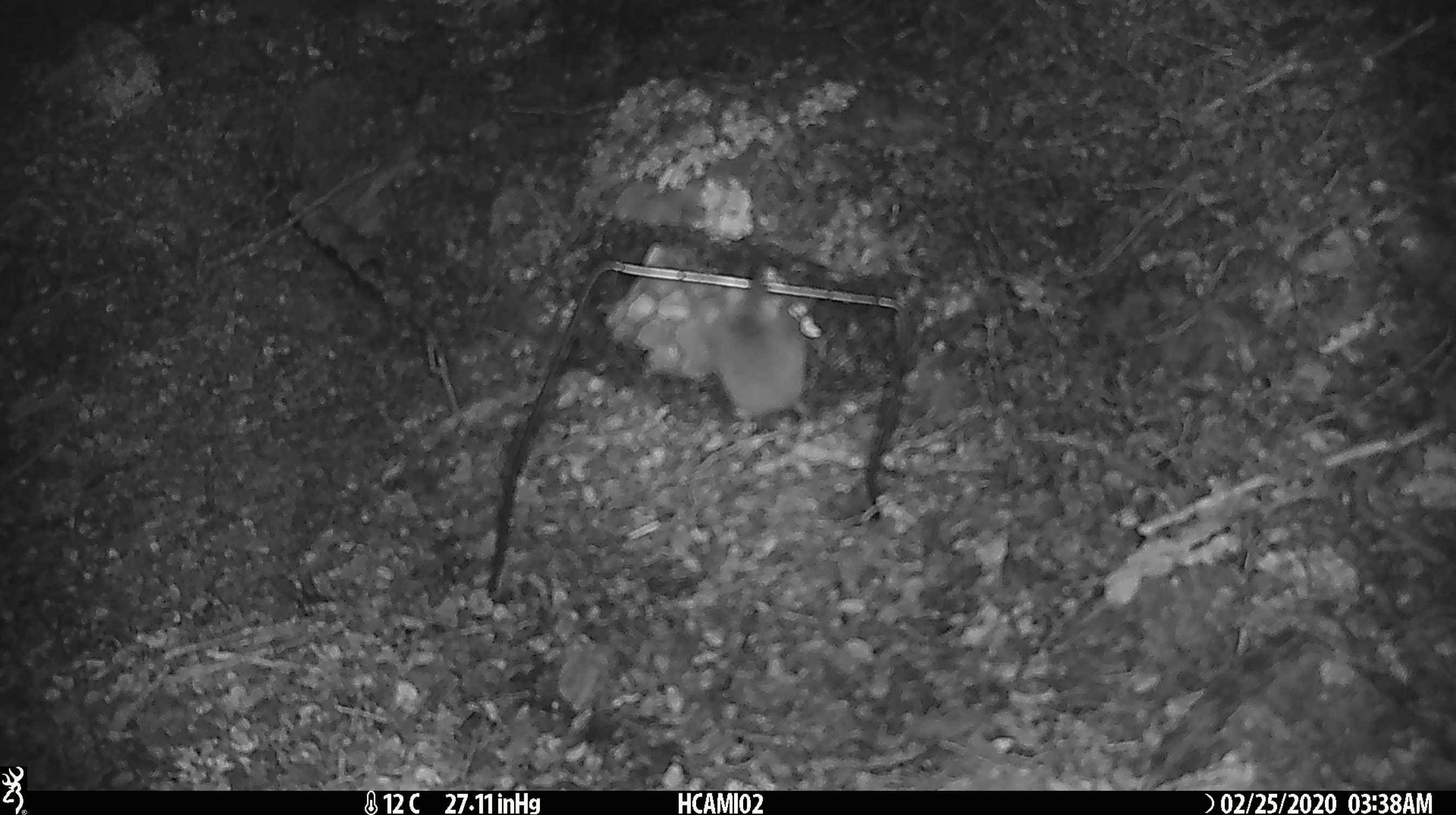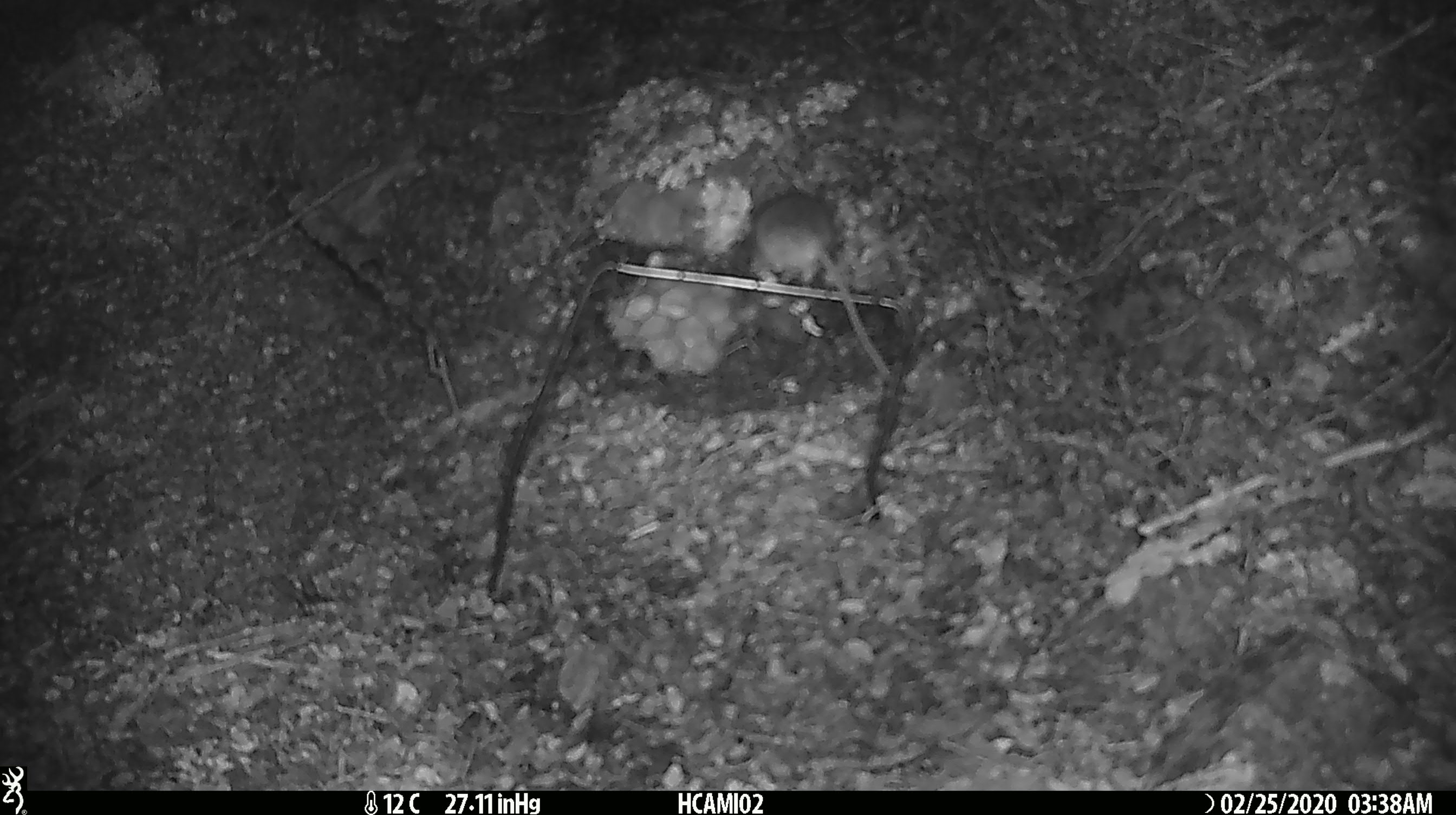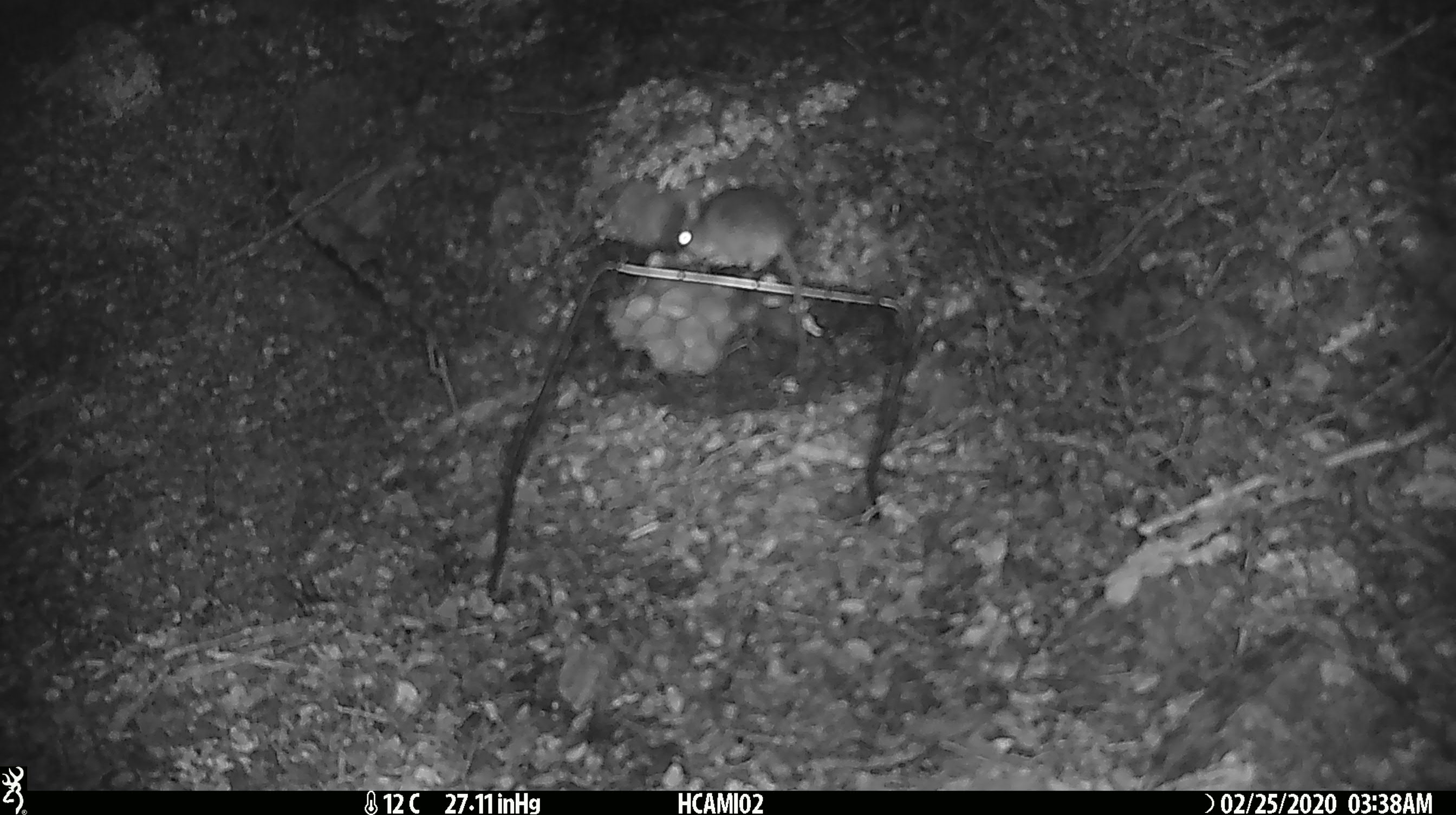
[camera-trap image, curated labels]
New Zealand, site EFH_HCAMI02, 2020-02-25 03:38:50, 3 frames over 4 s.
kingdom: Animalia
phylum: Chordata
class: Mammalia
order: Rodentia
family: Muridae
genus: Mus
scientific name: Mus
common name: mouse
Mouse (Mus).